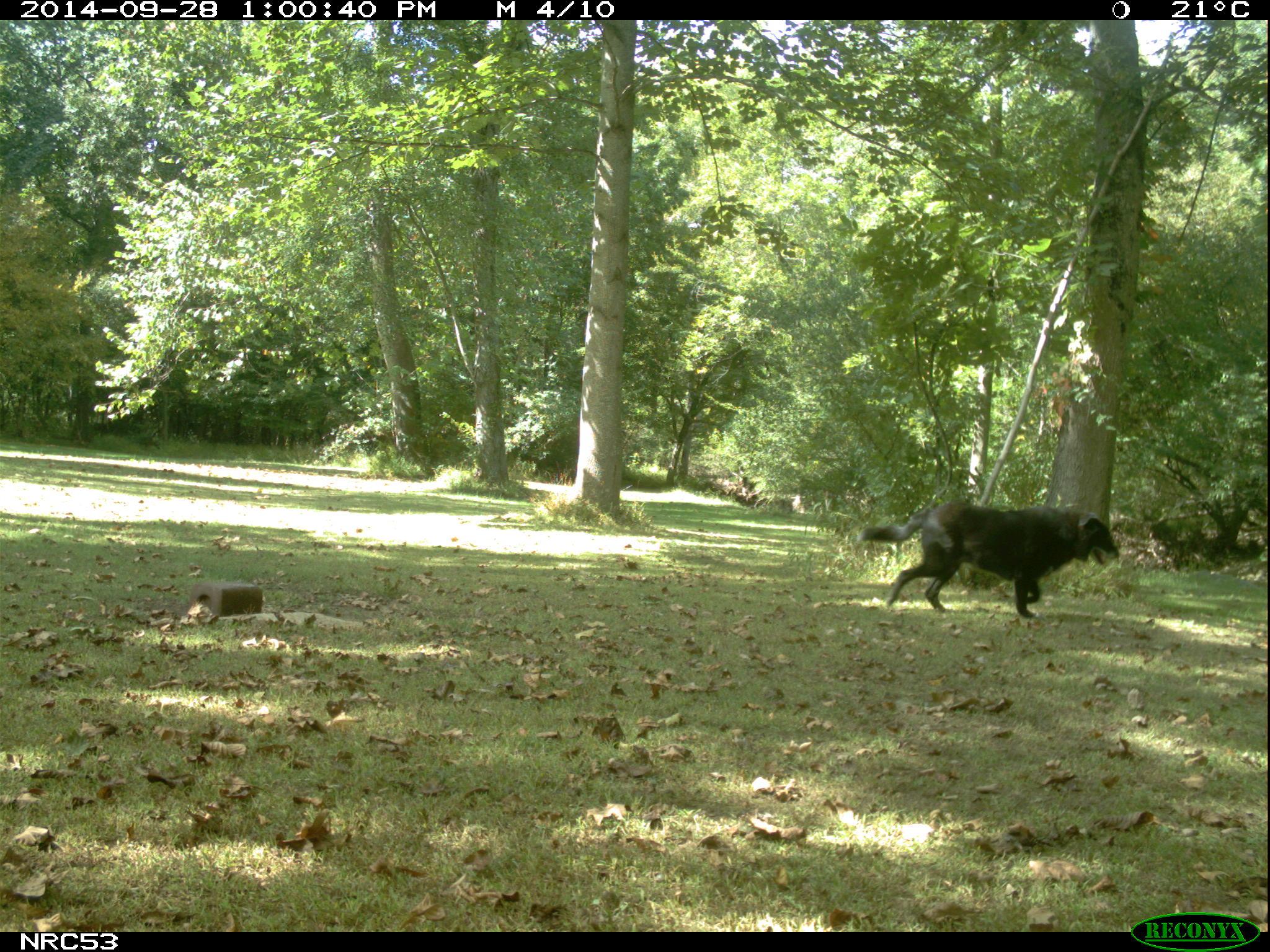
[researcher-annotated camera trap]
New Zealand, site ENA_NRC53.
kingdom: Animalia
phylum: Chordata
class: Mammalia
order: Carnivora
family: Canidae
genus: Canis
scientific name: Canis familiaris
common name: domestic dog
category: dog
Dog (domestic dog) (Canis familiaris).